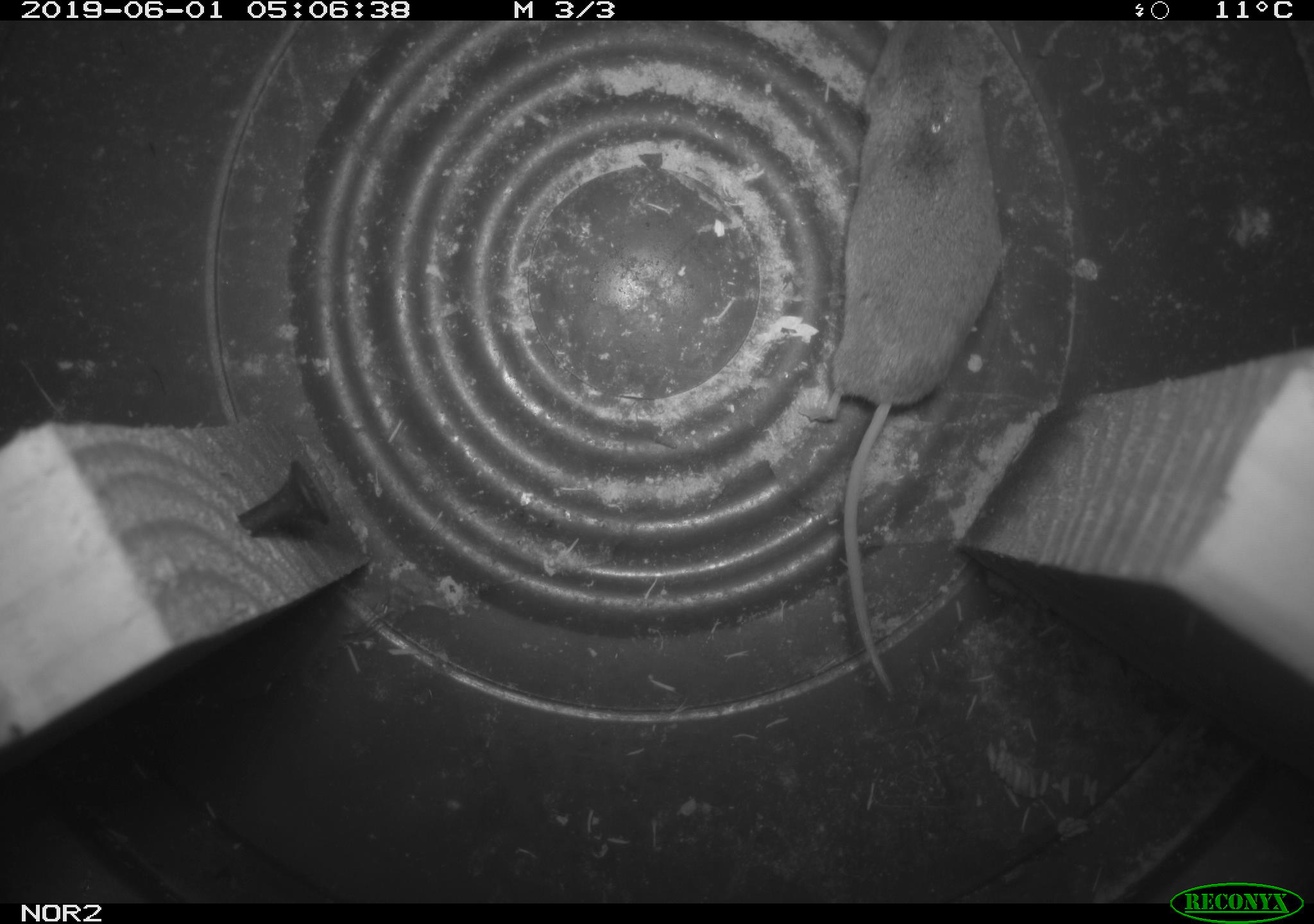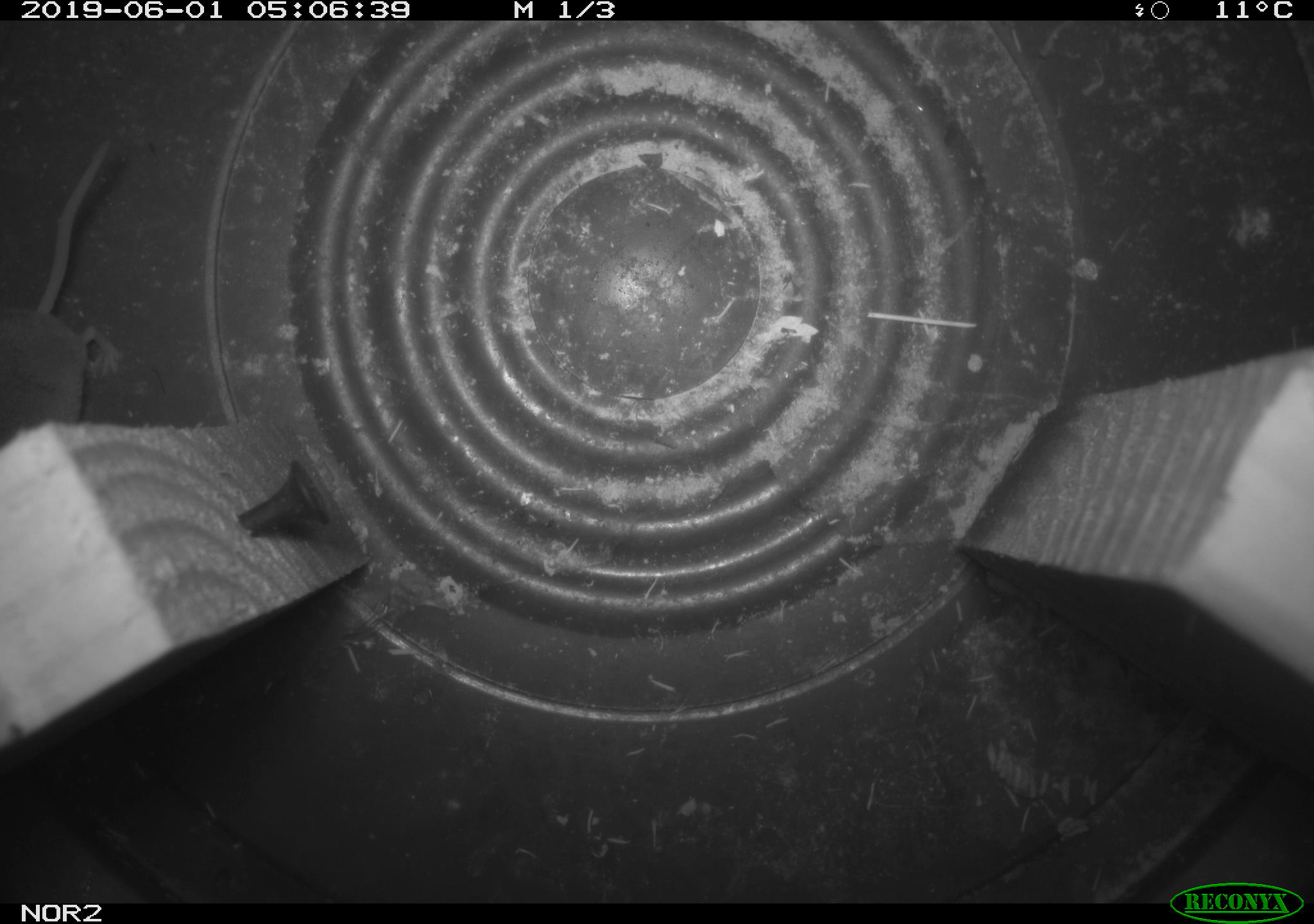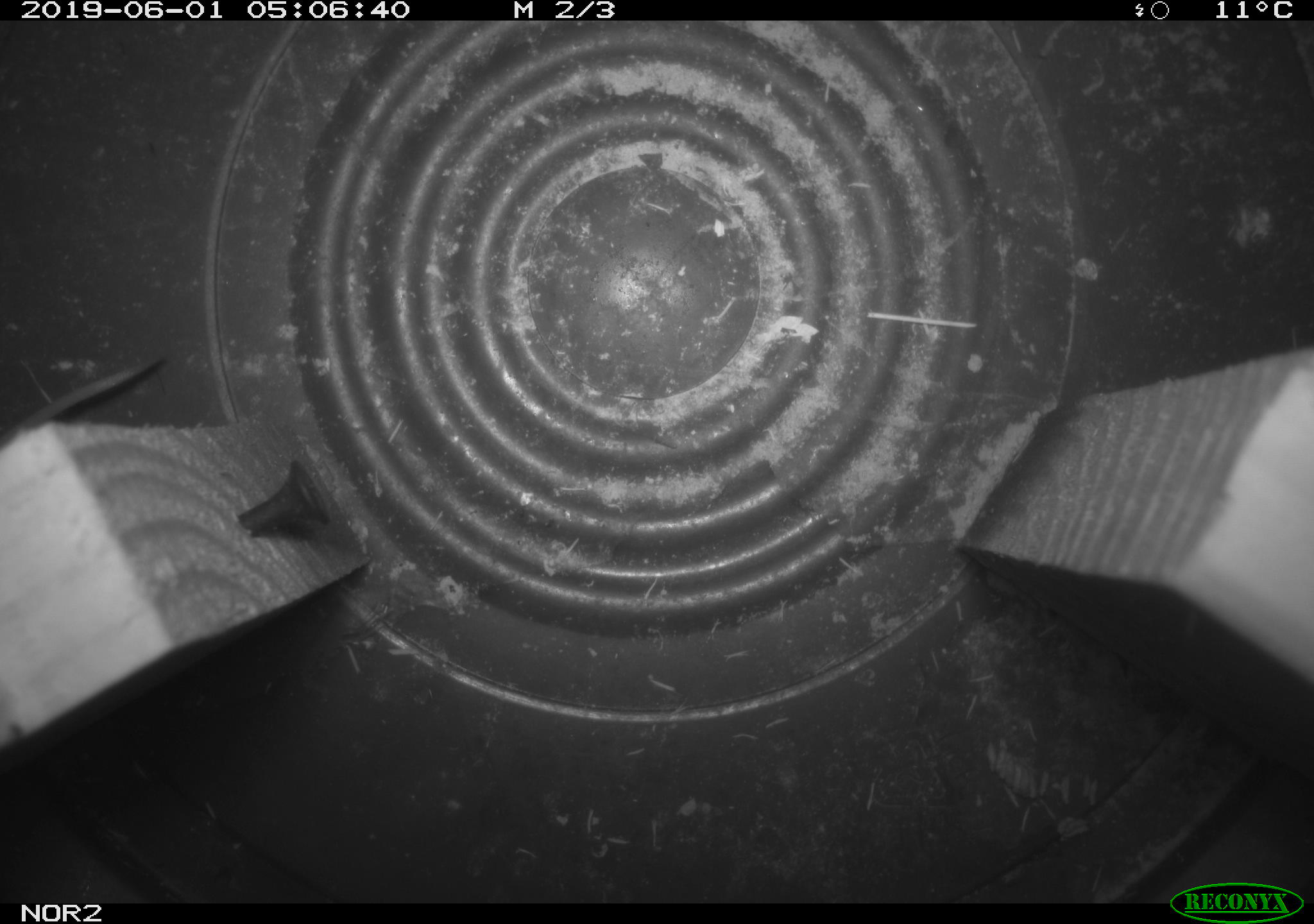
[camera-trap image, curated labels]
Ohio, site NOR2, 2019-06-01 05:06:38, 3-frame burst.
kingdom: Animalia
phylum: Chordata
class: Mammalia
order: Eulipotyphla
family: Soricidae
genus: Sorex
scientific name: Sorex cinereus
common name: masked shrew